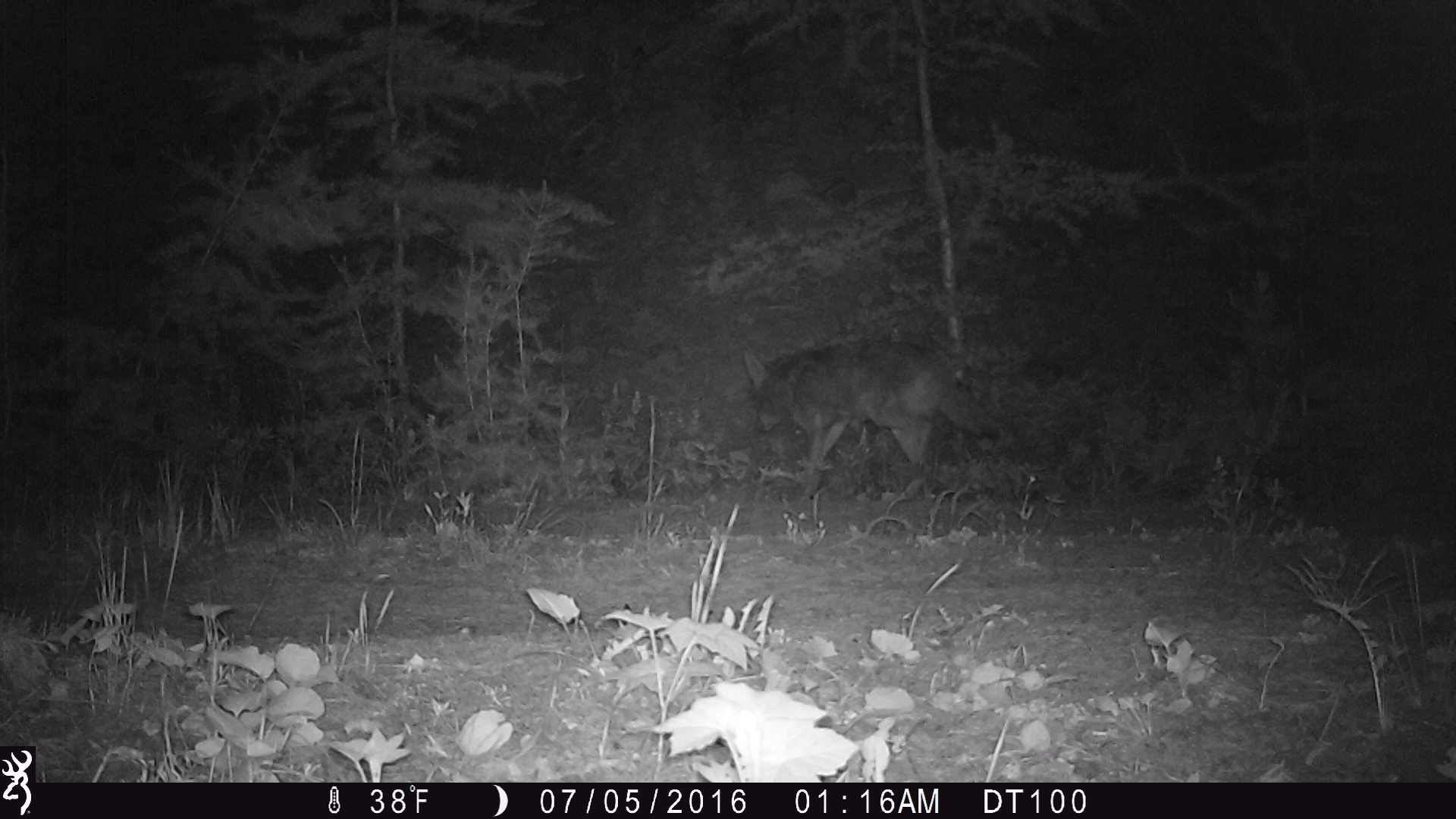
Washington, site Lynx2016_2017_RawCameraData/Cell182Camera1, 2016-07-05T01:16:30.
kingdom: Animalia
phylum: Chordata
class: Mammalia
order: Carnivora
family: Canidae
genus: Canis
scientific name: Canis latrans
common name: coyote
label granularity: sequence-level